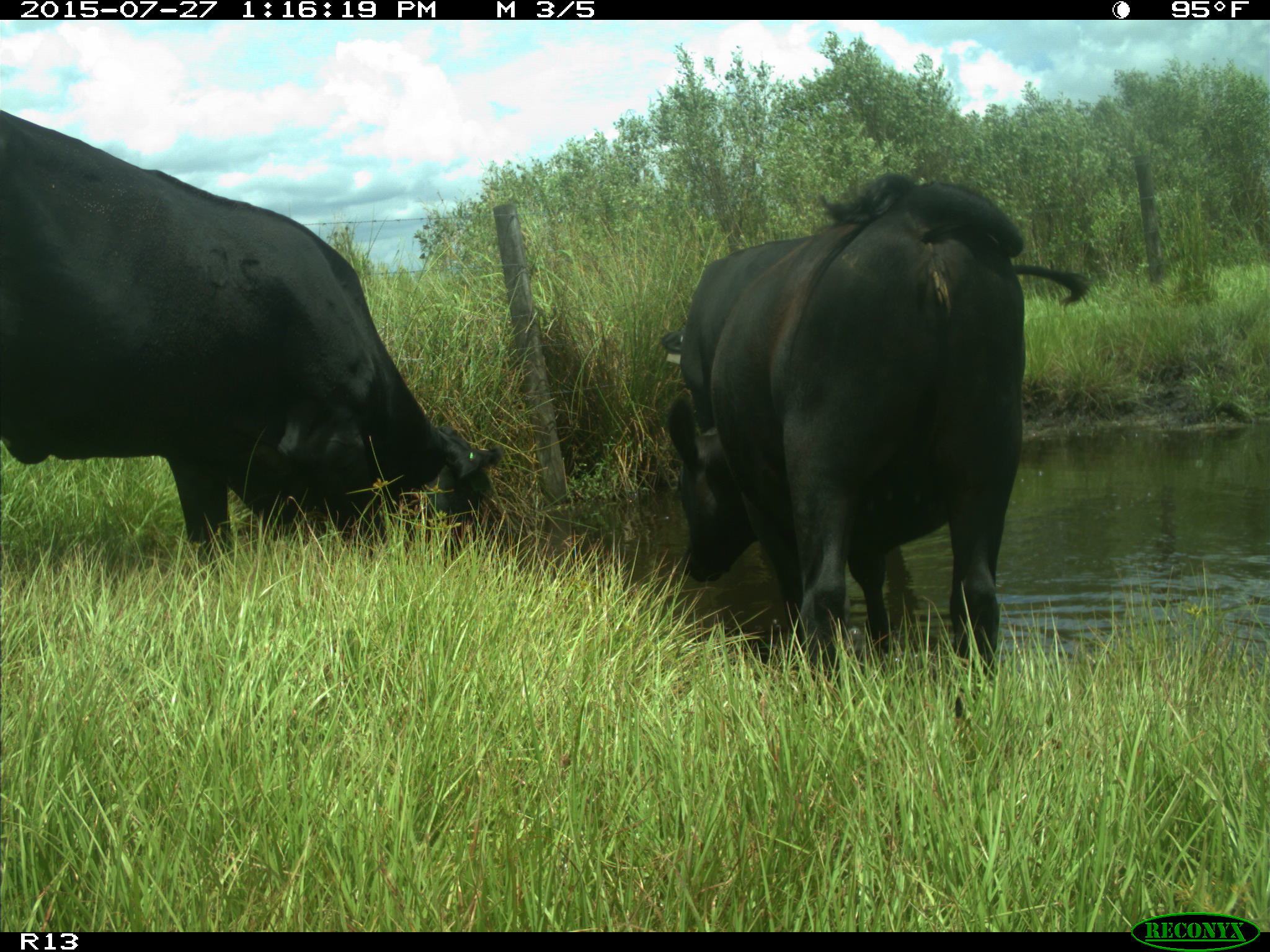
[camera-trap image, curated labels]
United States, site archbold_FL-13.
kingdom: Animalia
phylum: Chordata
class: Mammalia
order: Artiodactyla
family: Bovidae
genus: Bos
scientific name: Bos taurus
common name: domestic cow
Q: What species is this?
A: Bos taurus (domestic cow).